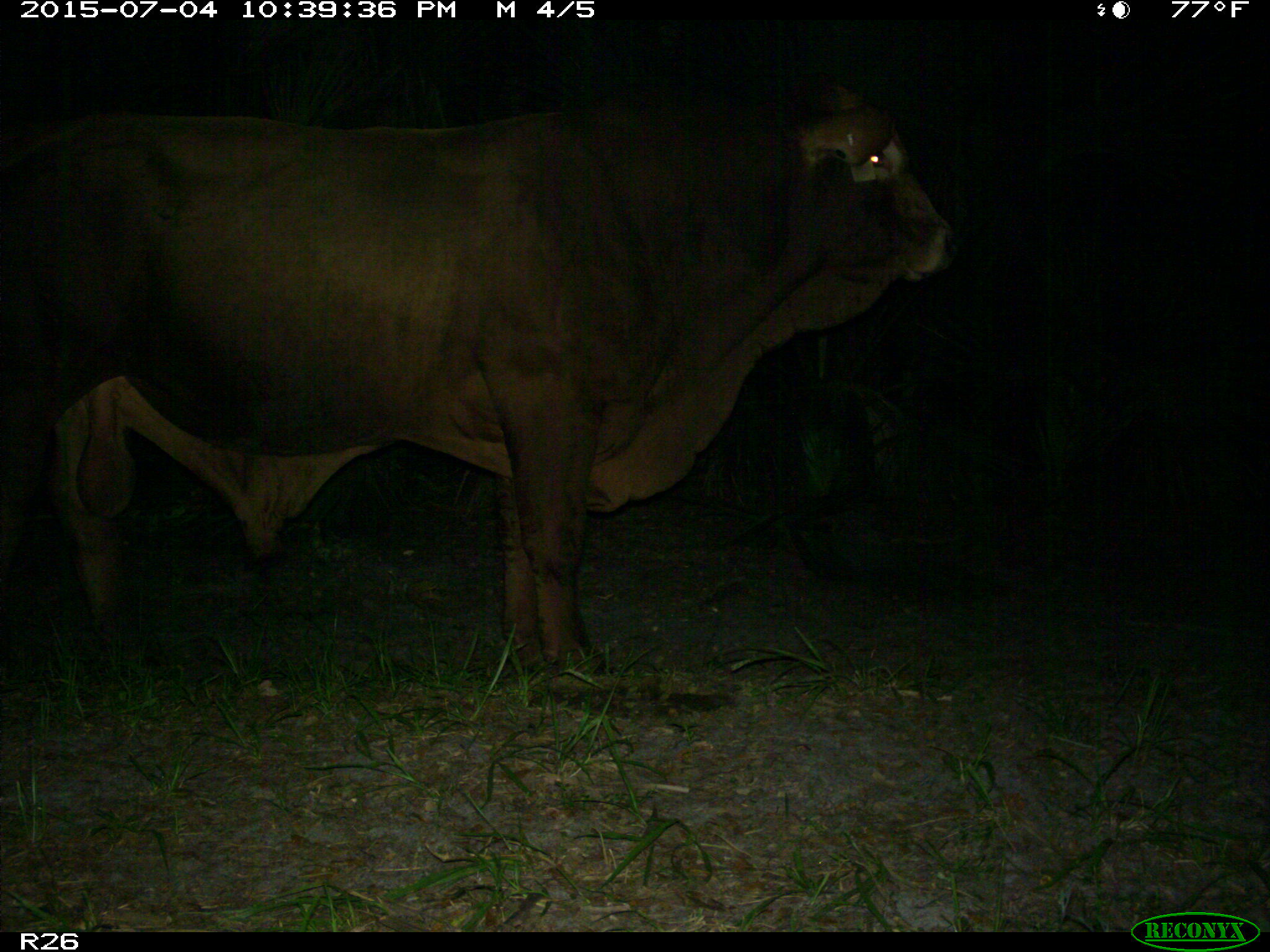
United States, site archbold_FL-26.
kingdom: Animalia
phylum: Chordata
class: Mammalia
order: Artiodactyla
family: Bovidae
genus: Bos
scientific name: Bos taurus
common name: domestic cow